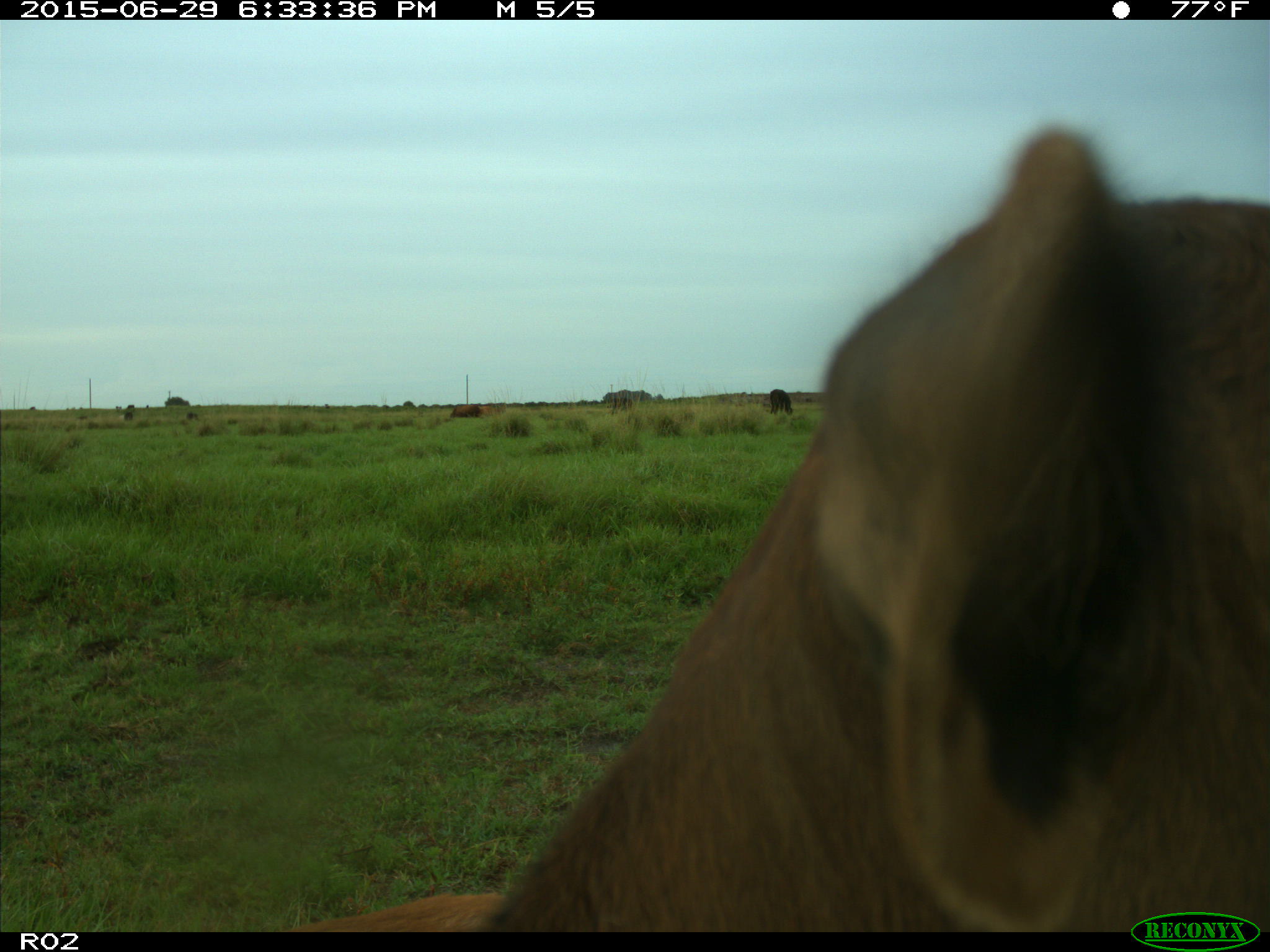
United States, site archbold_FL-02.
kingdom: Animalia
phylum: Chordata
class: Mammalia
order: Artiodactyla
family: Bovidae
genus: Bos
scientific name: Bos taurus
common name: domestic cow